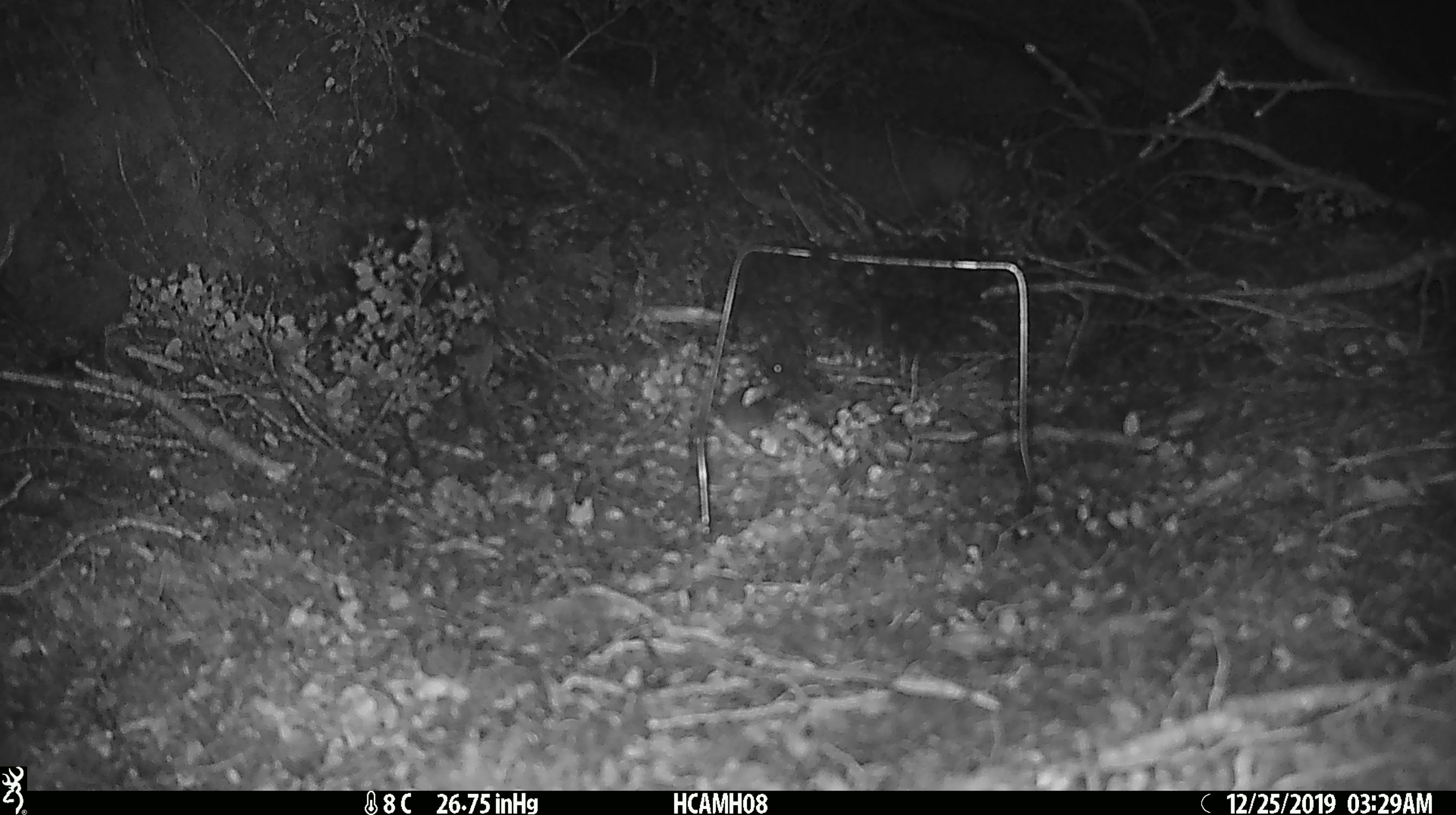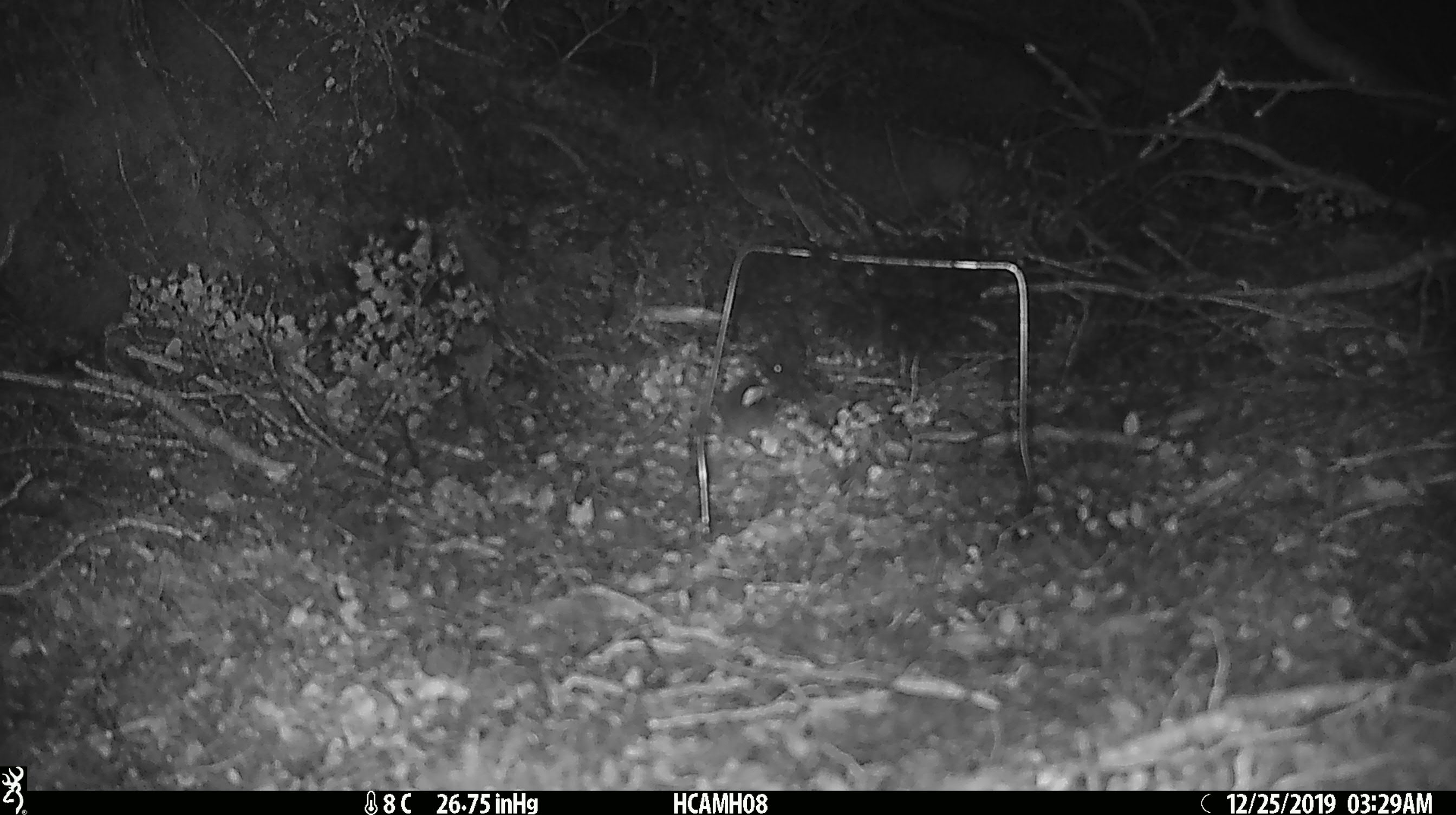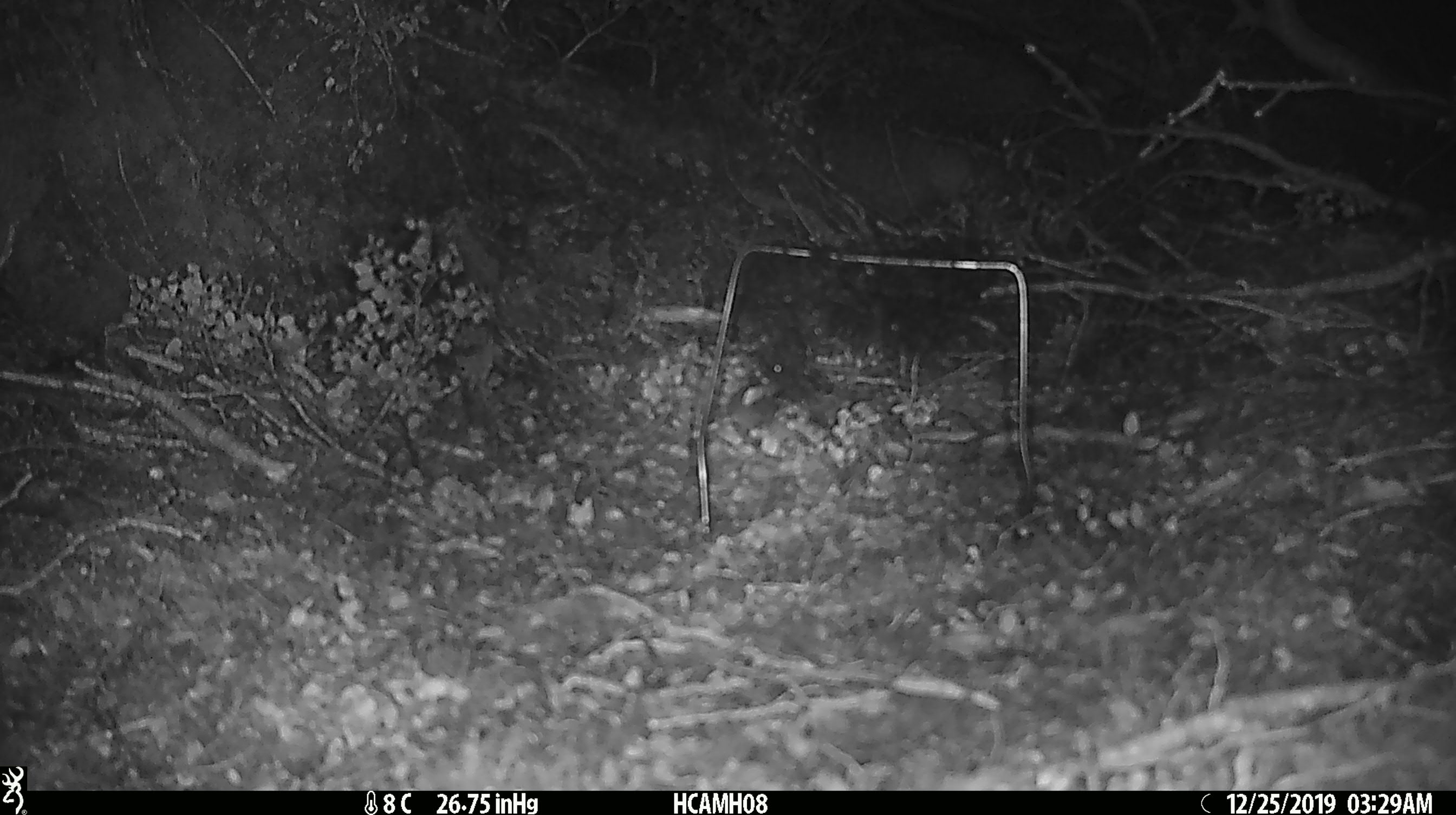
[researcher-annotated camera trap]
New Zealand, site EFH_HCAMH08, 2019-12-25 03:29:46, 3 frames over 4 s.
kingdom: Animalia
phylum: Chordata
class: Mammalia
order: Rodentia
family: Muridae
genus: Mus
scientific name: Mus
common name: mouse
Mouse (Mus).